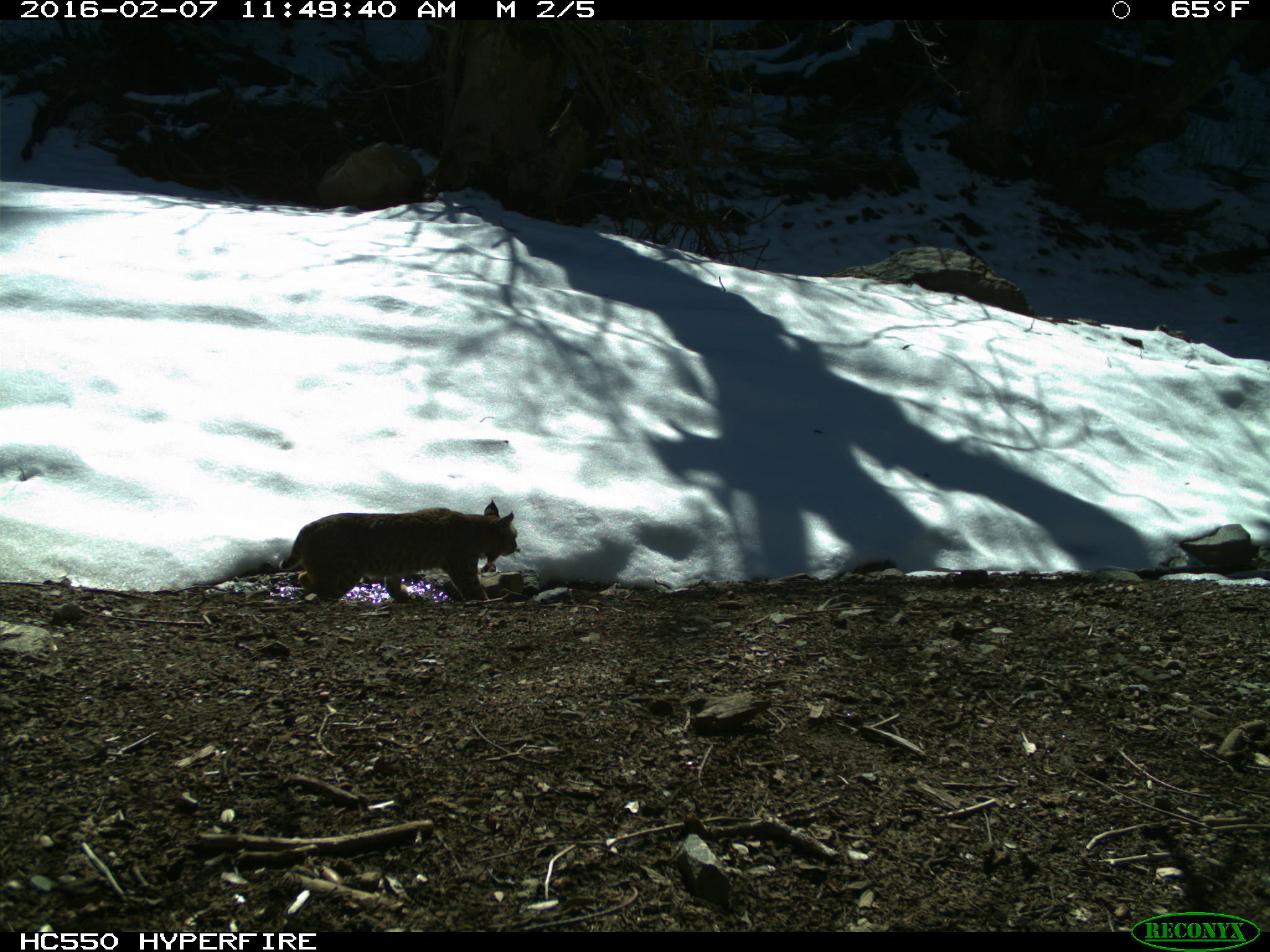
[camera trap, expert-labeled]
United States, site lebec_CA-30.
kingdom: Animalia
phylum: Chordata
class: Mammalia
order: Carnivora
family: Felidae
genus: Lynx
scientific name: Lynx rufus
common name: bobcat